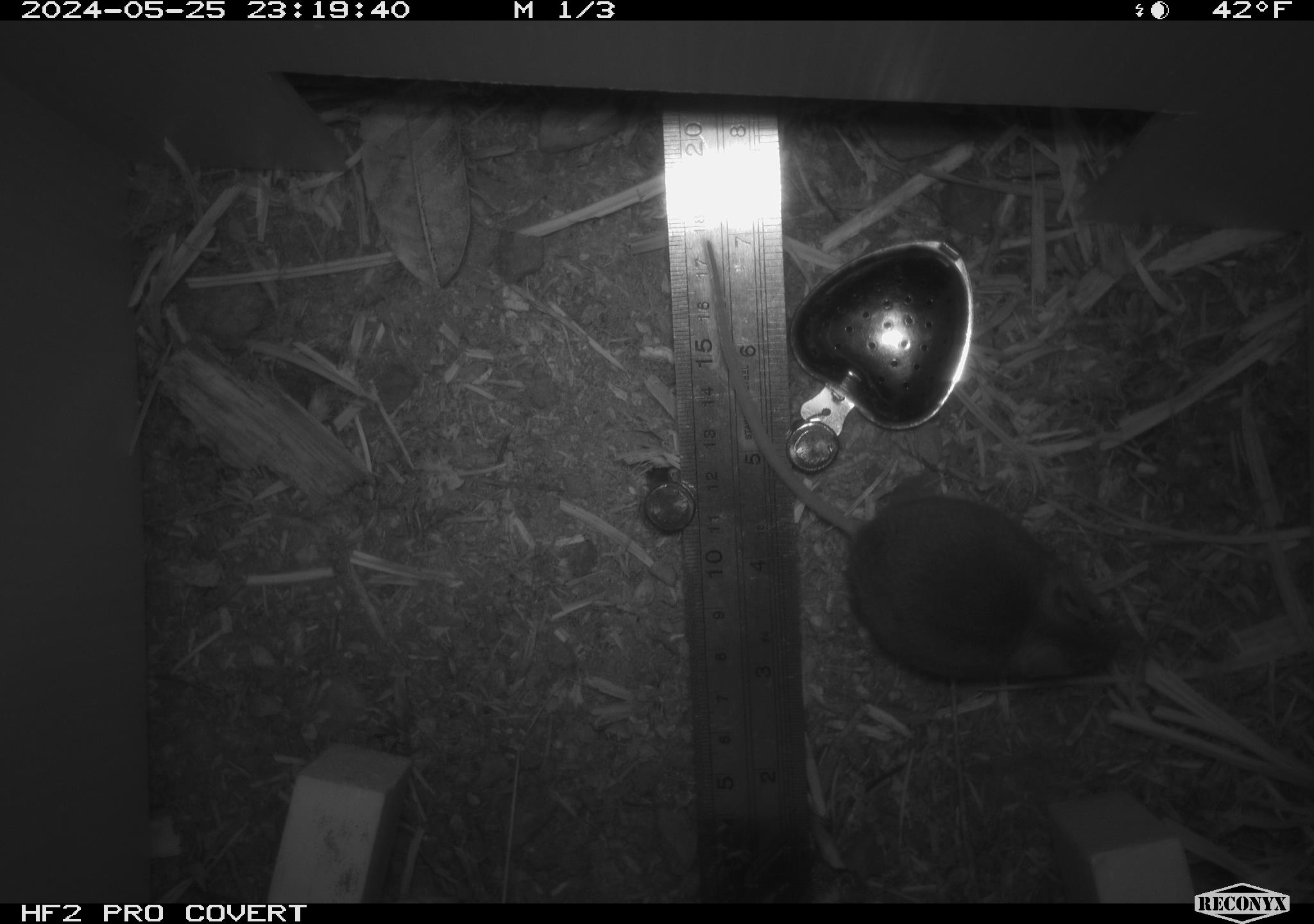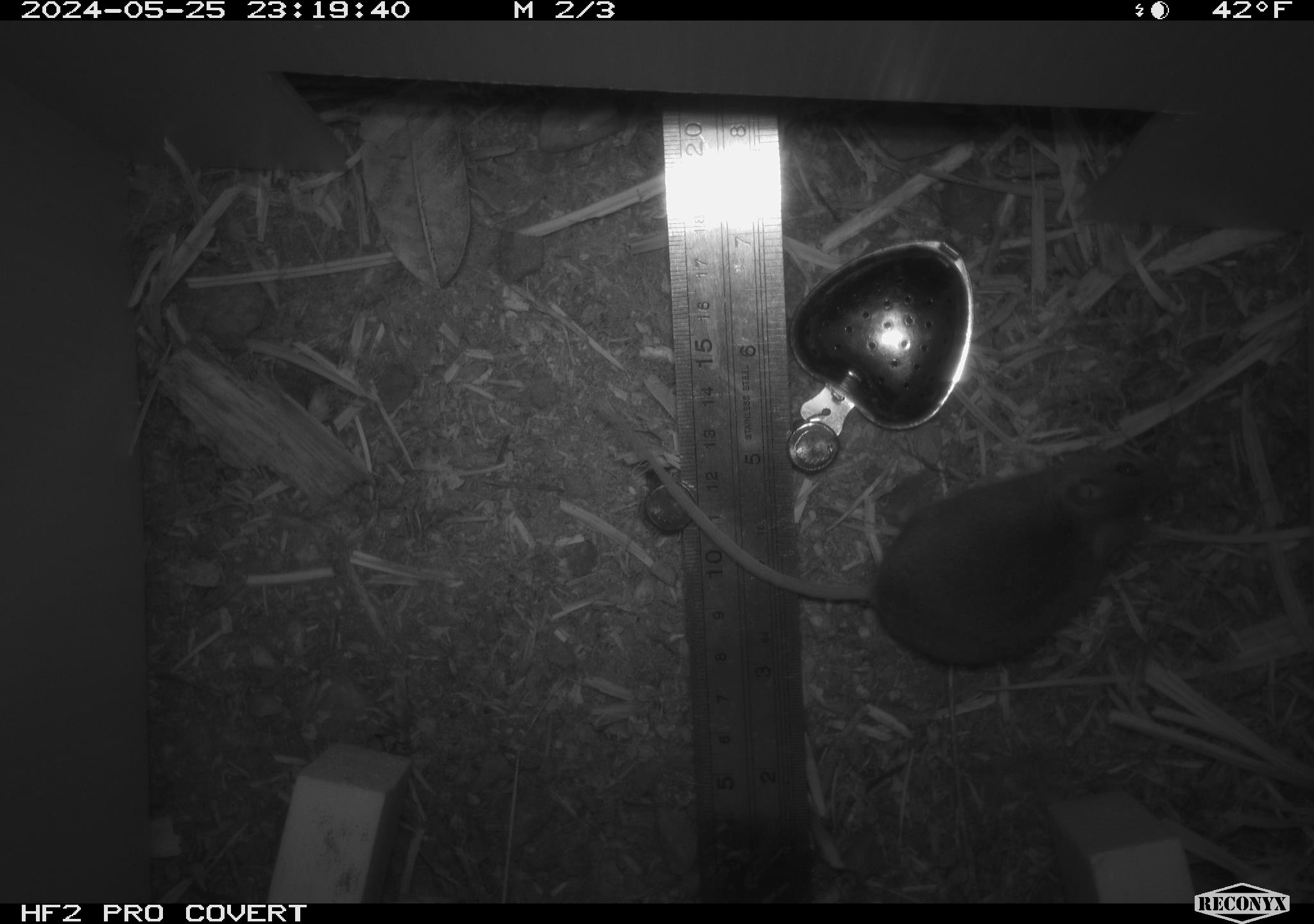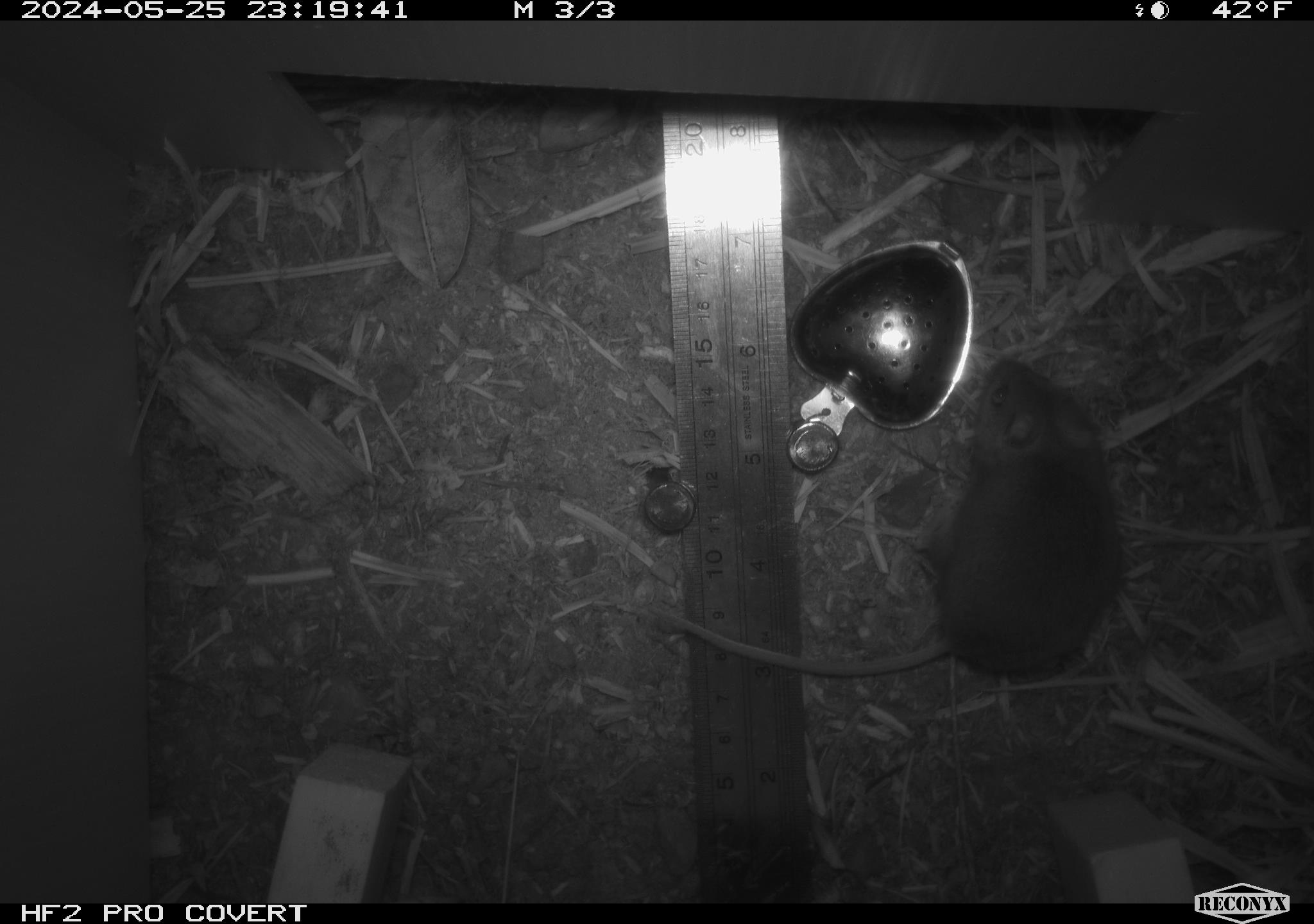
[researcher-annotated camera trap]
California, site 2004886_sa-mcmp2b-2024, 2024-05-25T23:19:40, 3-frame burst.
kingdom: Animalia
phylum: Chordata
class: Mammalia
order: Rodentia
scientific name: Rodentia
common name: mouse species